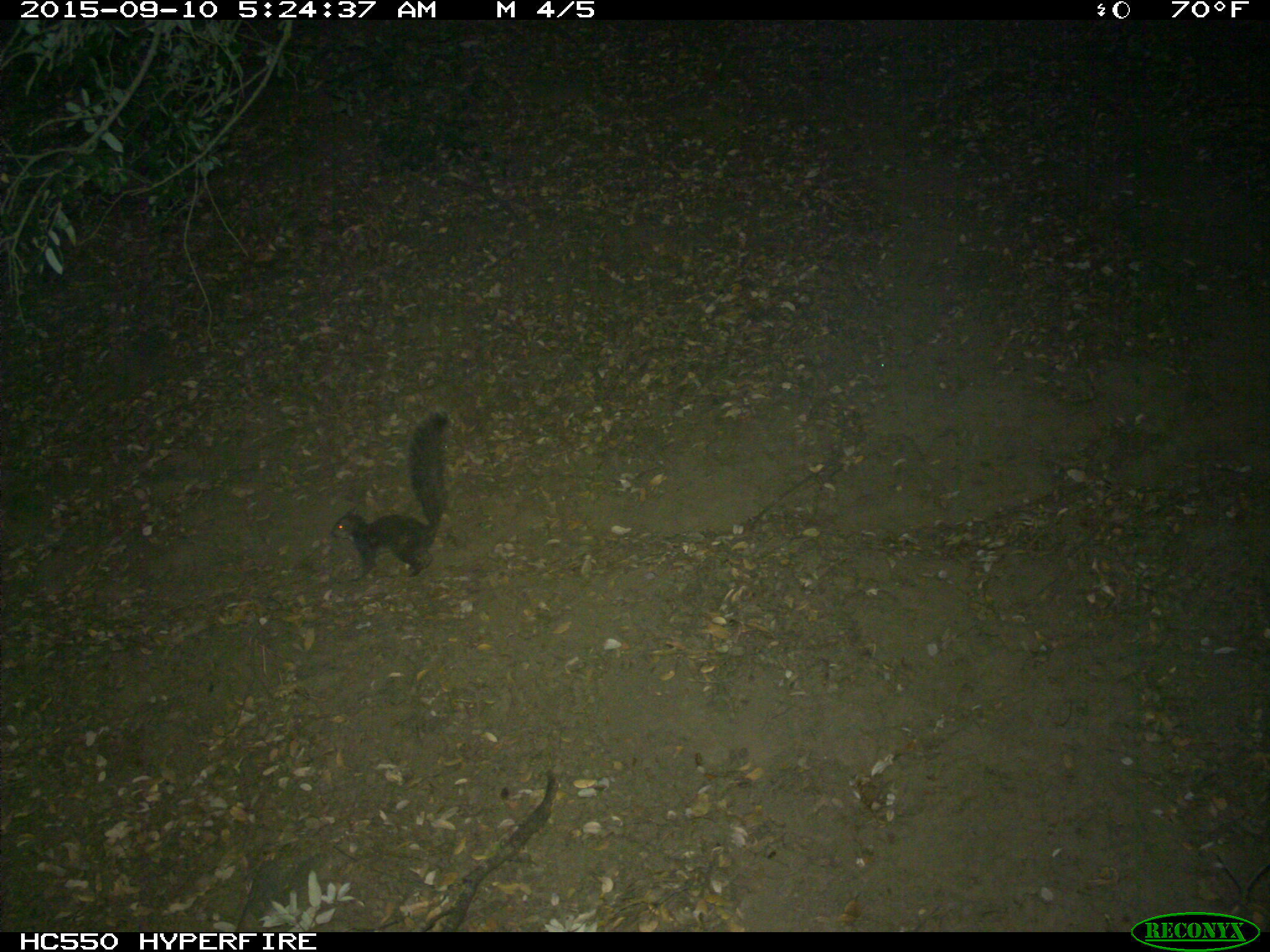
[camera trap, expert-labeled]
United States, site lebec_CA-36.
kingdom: Animalia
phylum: Chordata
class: Mammalia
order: Rodentia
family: Sciuridae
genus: Sciurus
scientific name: Sciurus carolinensis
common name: eastern gray squirrel